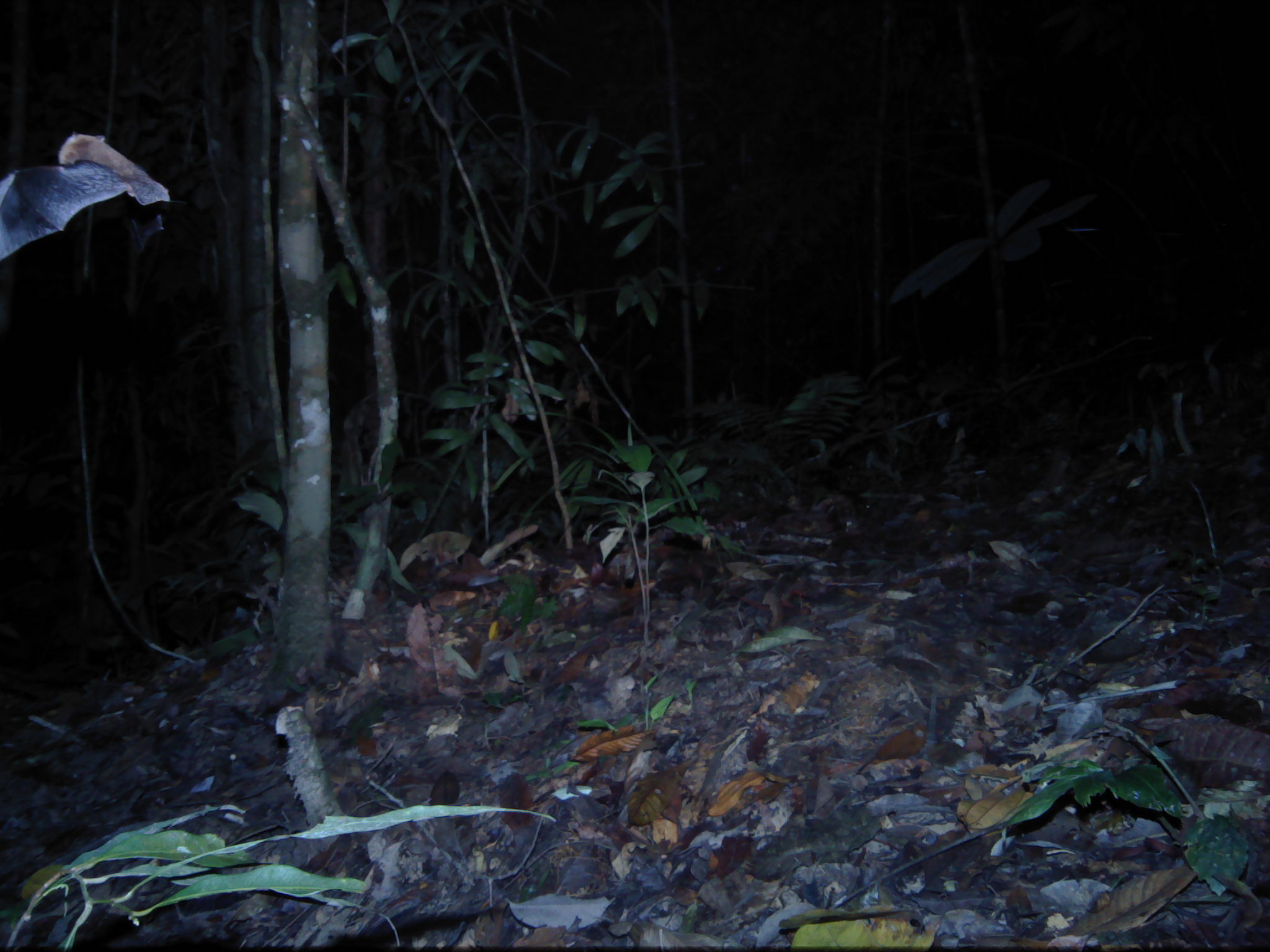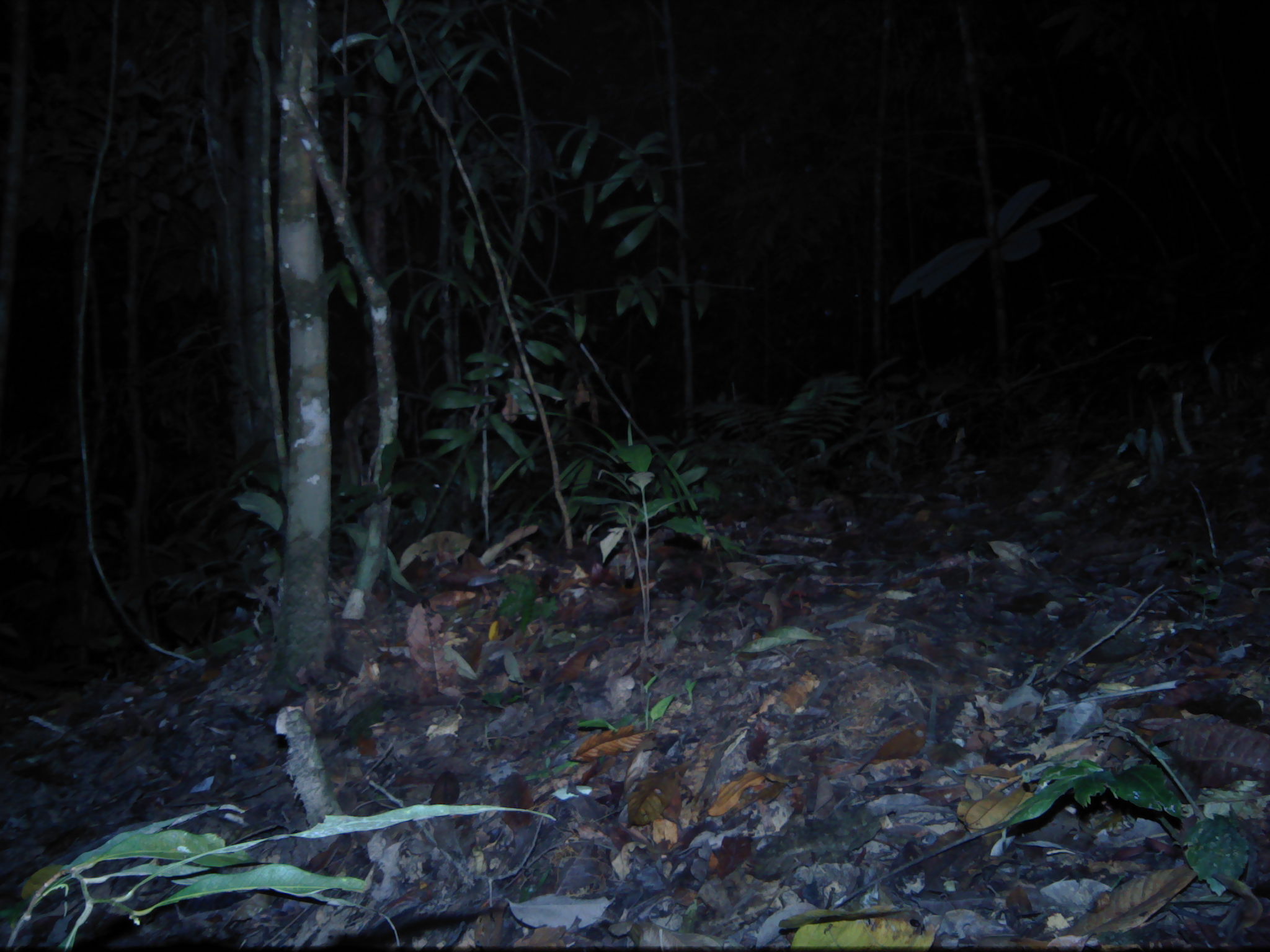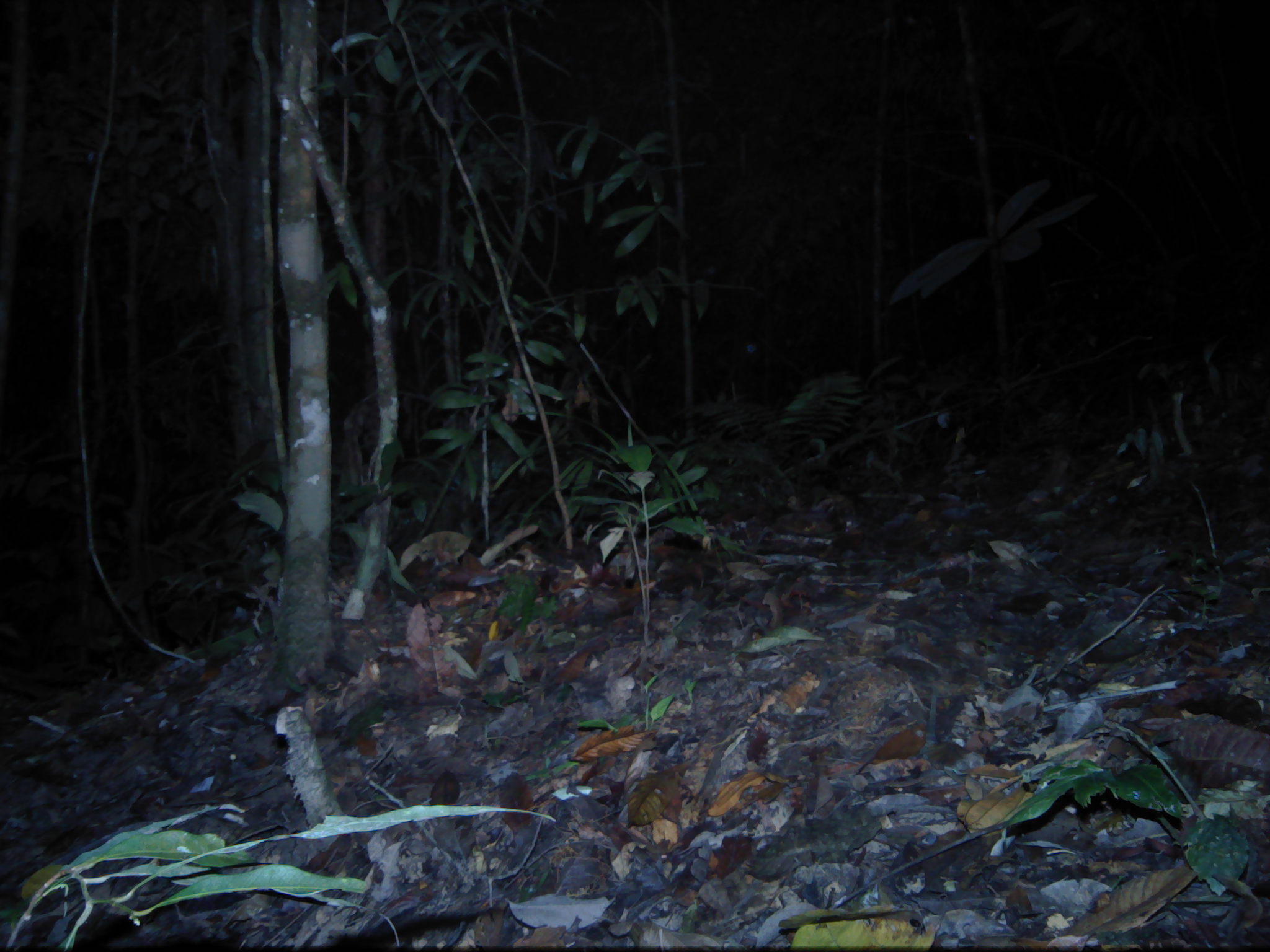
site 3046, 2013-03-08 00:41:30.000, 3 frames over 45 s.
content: unidentified animal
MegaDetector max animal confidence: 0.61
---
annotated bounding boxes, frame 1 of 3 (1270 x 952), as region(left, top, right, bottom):
unknown: region(0, 131, 170, 261)